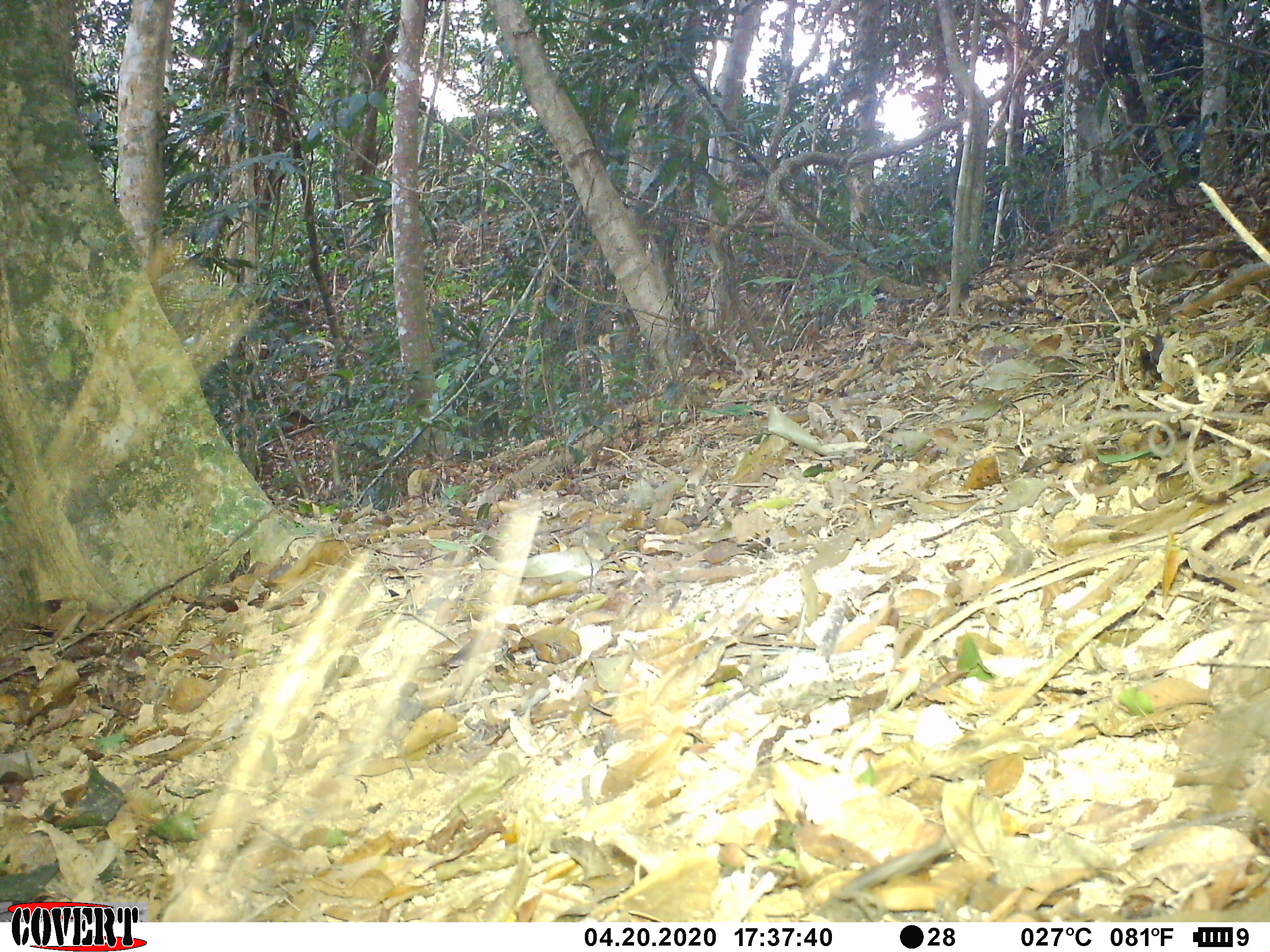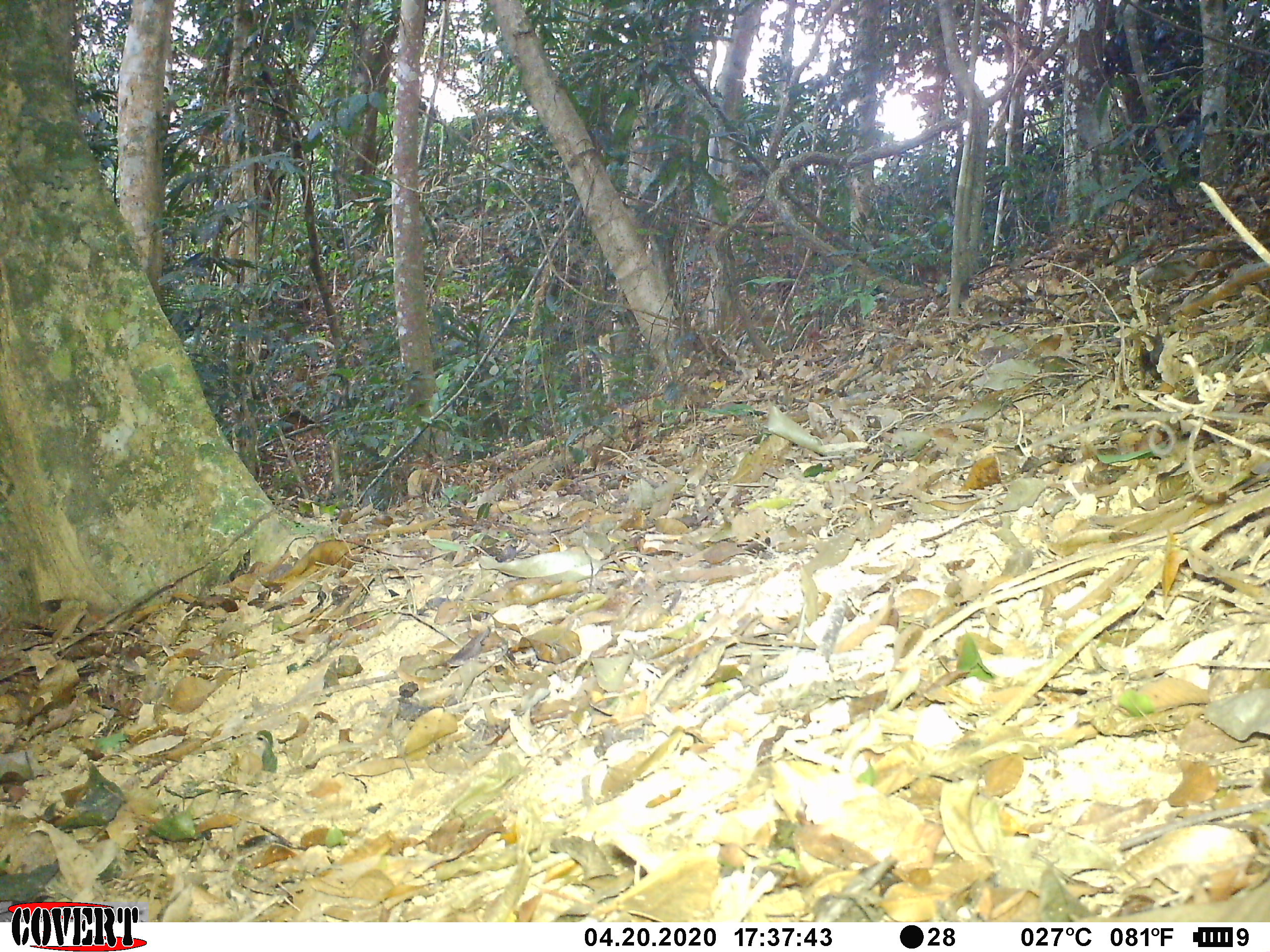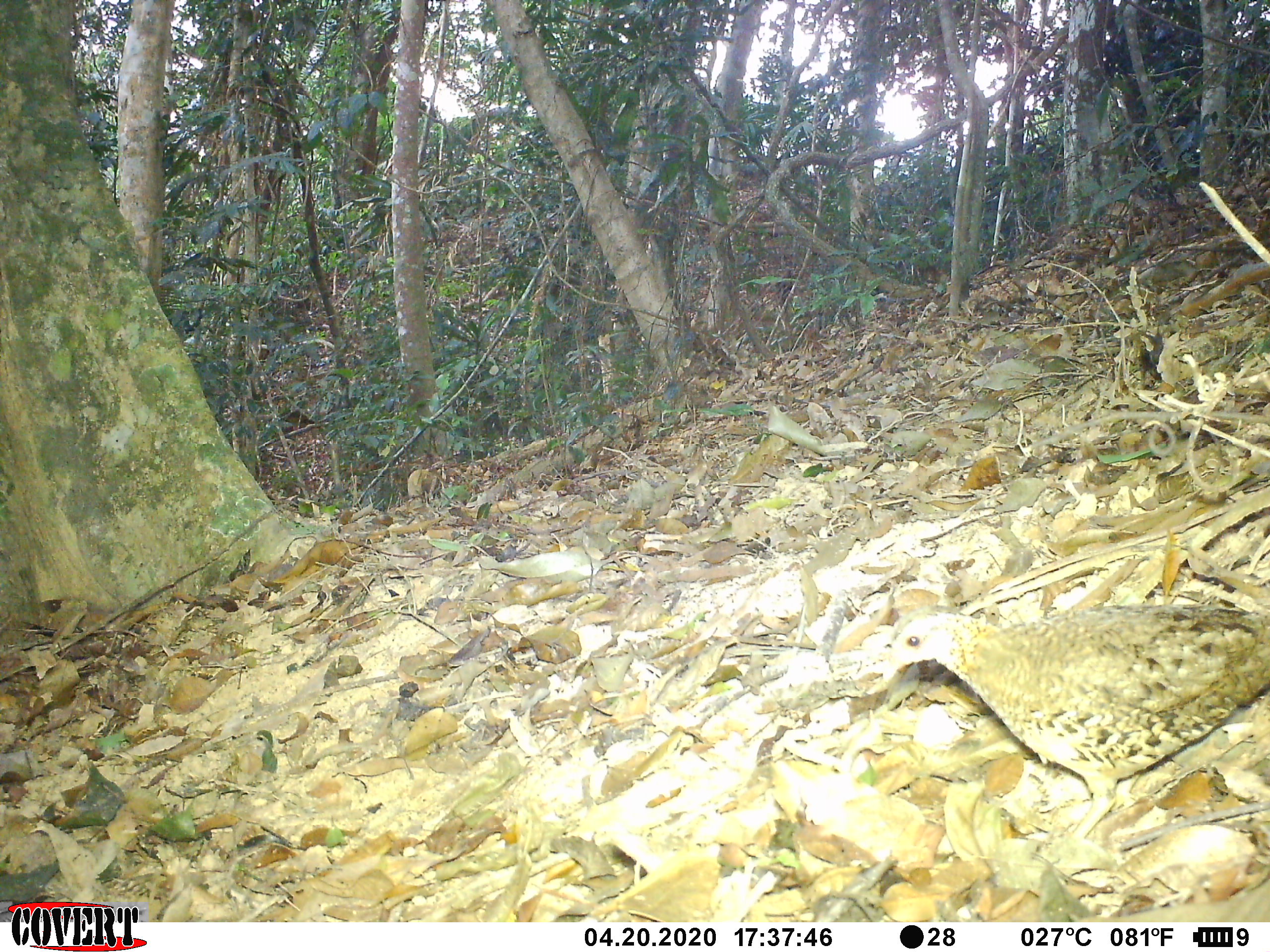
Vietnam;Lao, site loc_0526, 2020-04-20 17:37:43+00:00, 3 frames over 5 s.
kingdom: Animalia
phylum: Chordata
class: Aves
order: Galliformes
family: Phasianidae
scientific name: Phasianidae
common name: partridge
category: unidentified partridge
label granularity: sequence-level